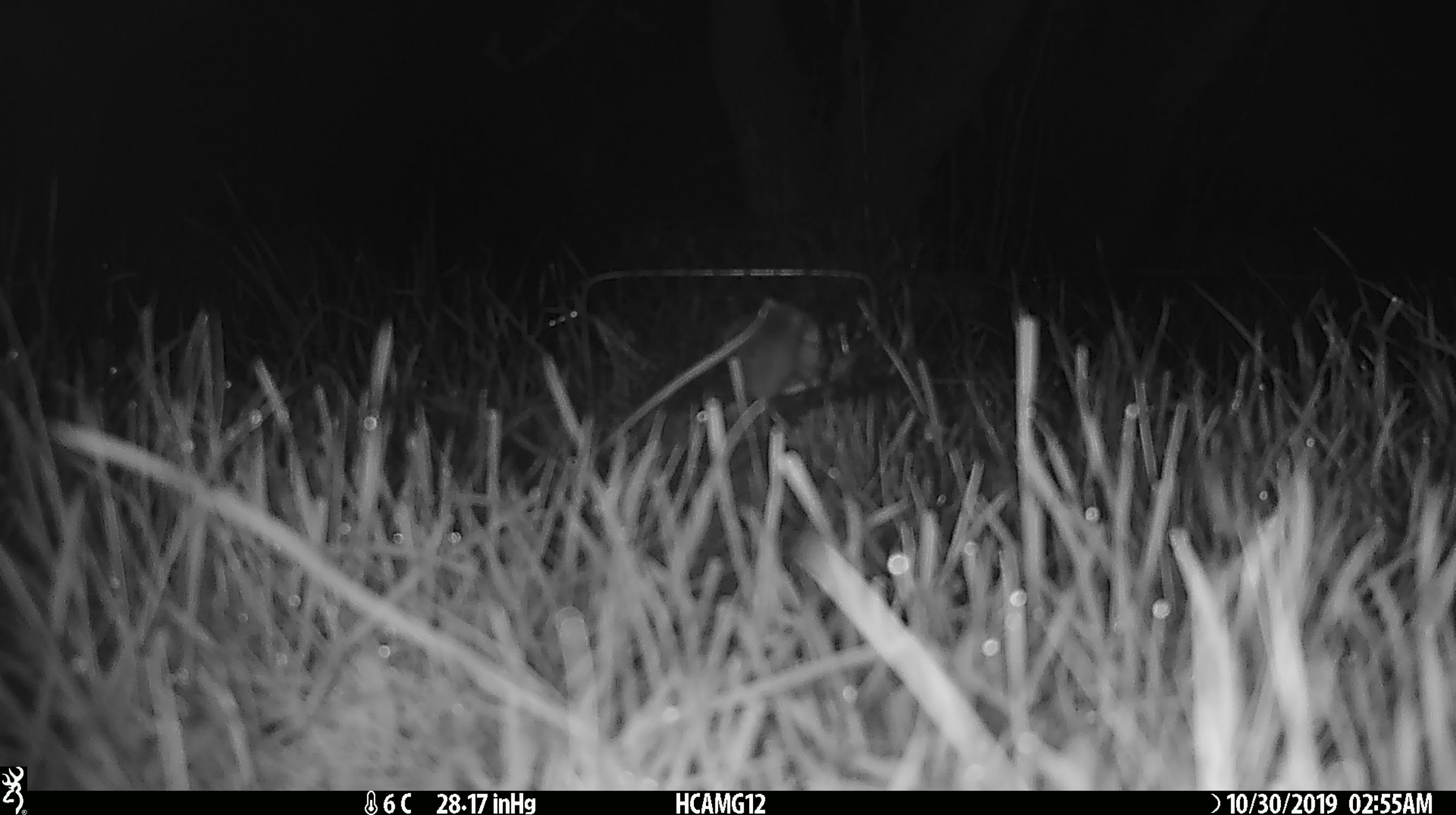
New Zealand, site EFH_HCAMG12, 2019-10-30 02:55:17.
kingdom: Animalia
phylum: Chordata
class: Mammalia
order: Rodentia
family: Muridae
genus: Mus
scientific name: Mus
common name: mouse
Mouse (Mus).